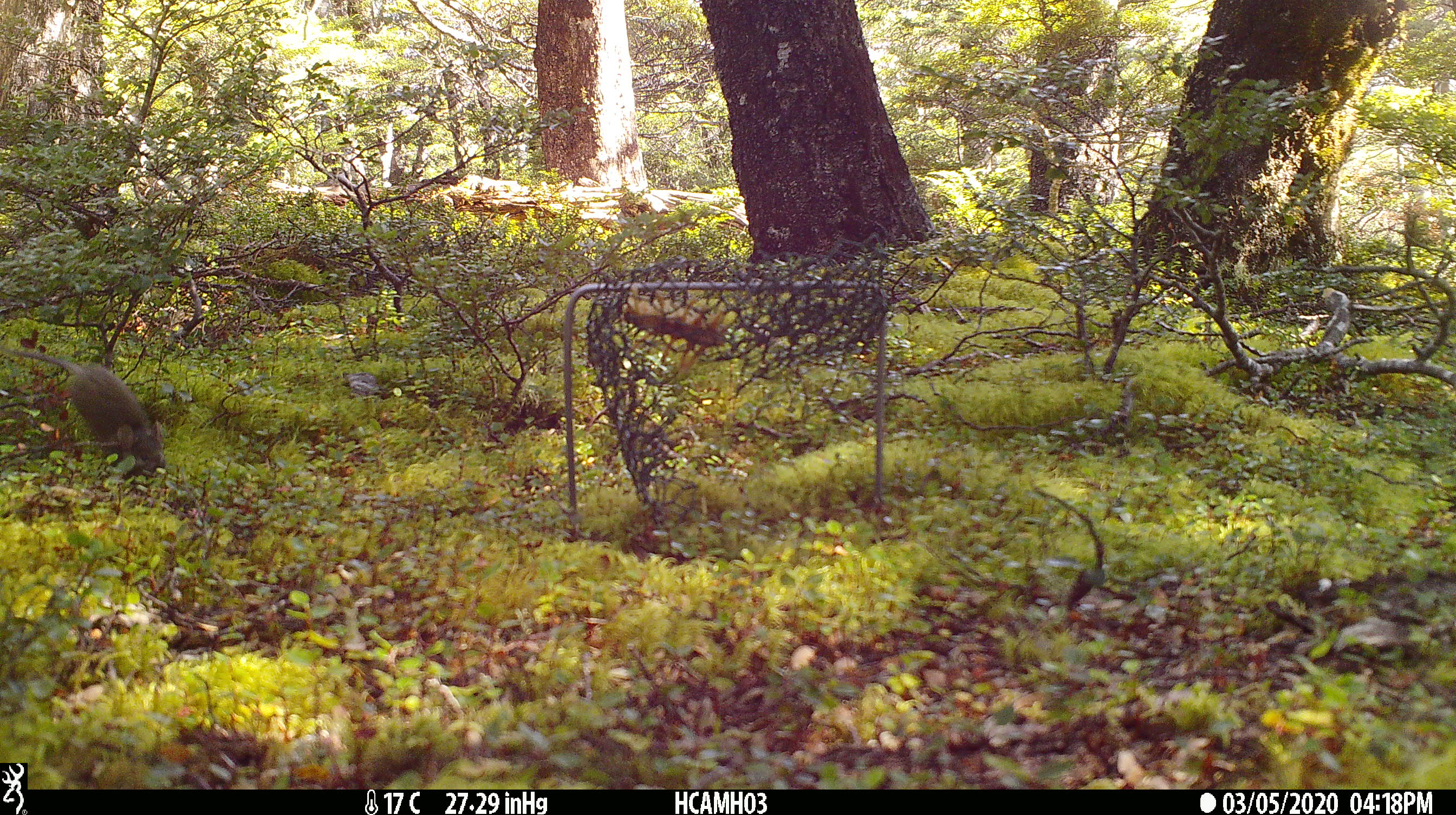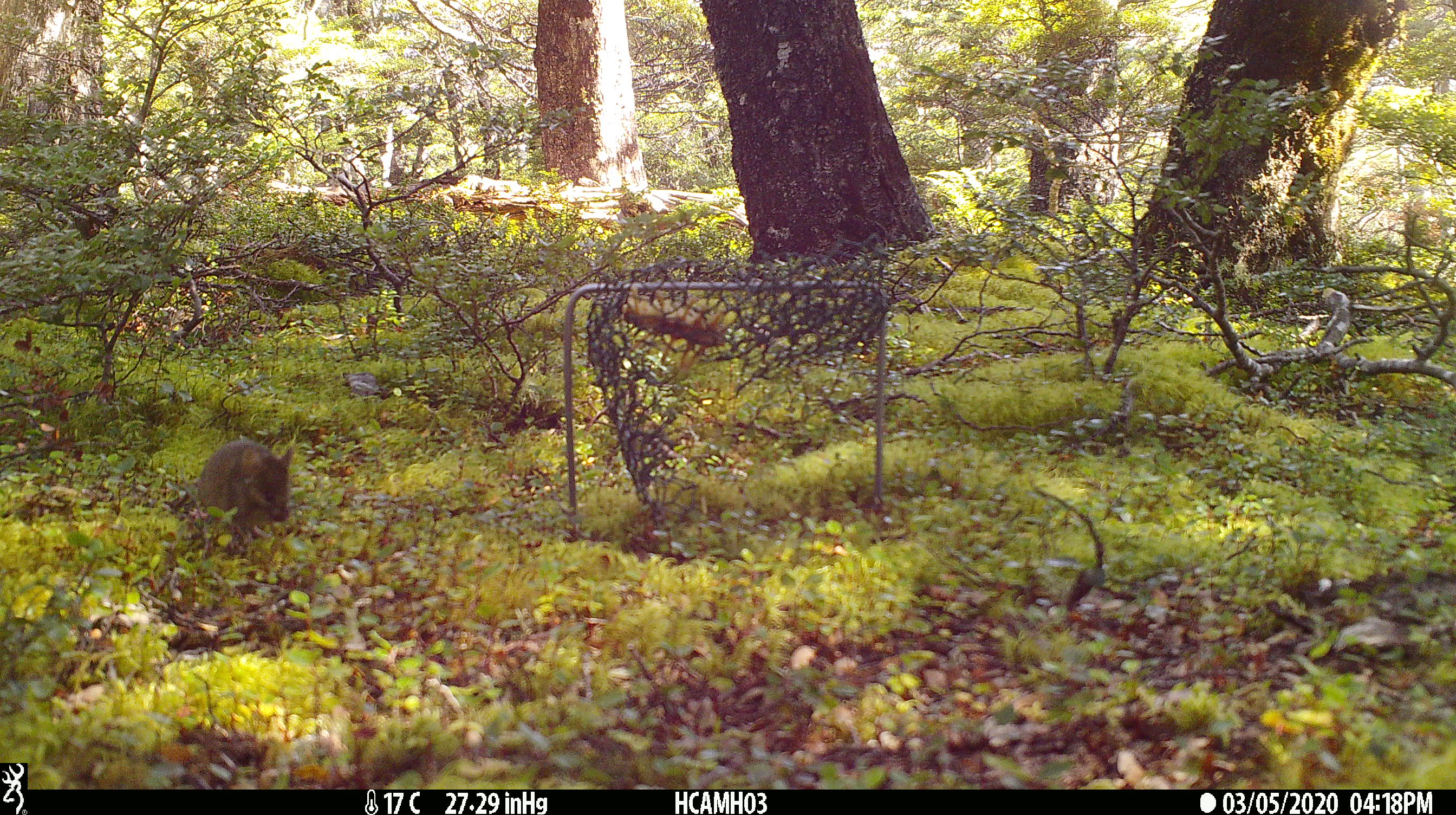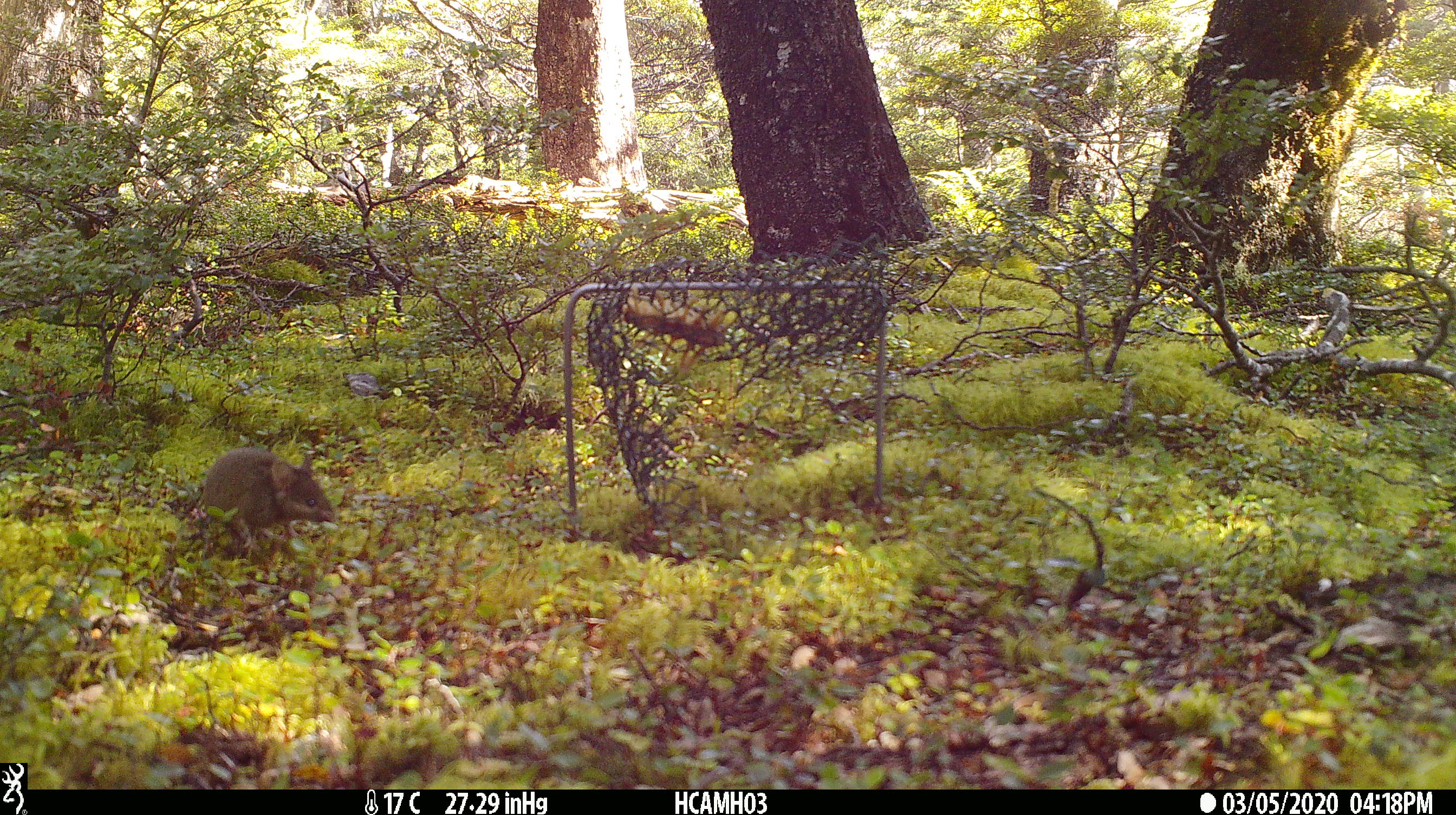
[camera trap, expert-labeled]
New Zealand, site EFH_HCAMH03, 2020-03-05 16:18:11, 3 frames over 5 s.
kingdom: Animalia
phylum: Chordata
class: Mammalia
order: Rodentia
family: Muridae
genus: Mus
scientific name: Mus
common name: mouse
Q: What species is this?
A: Mouse (Mus).